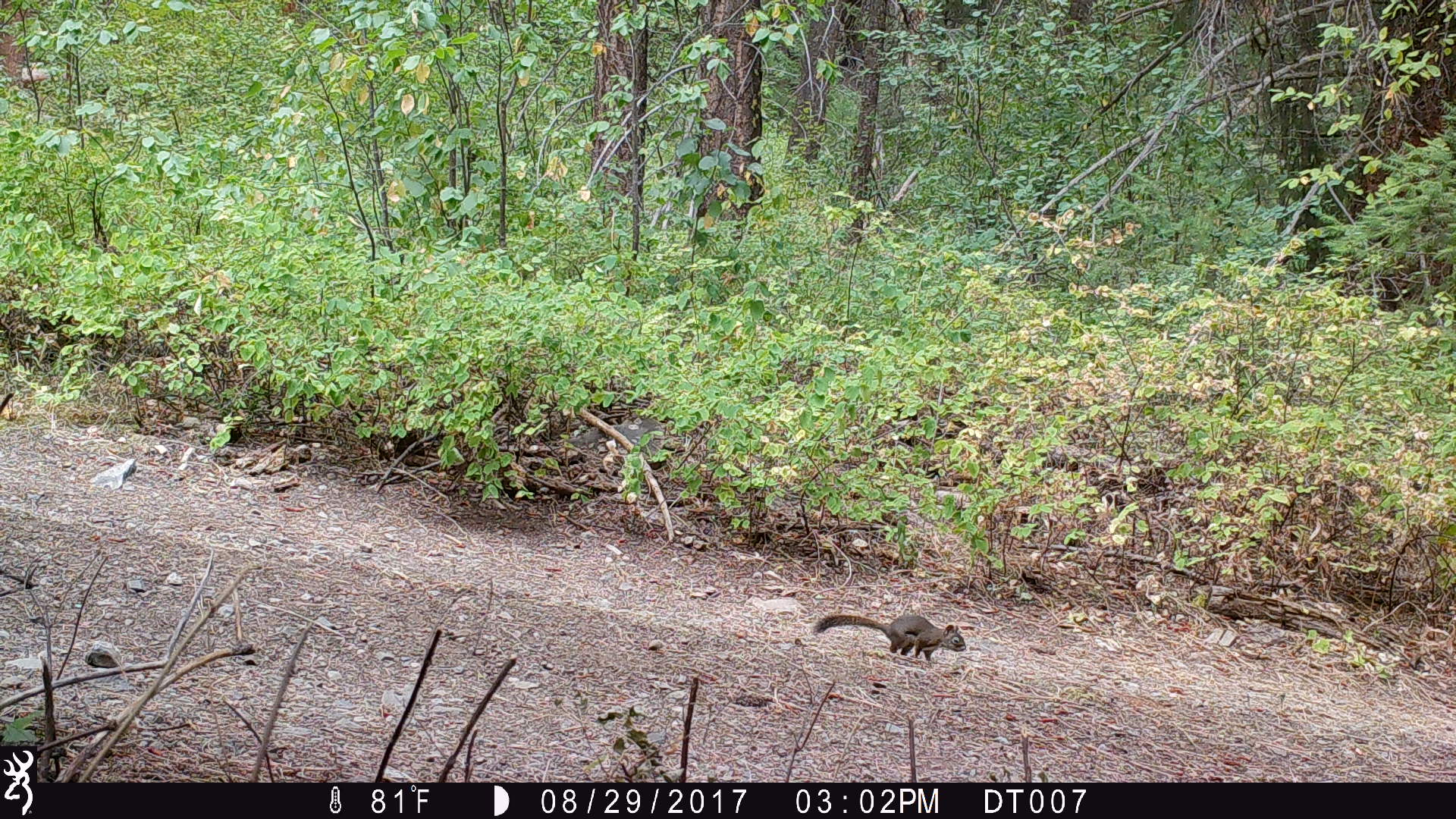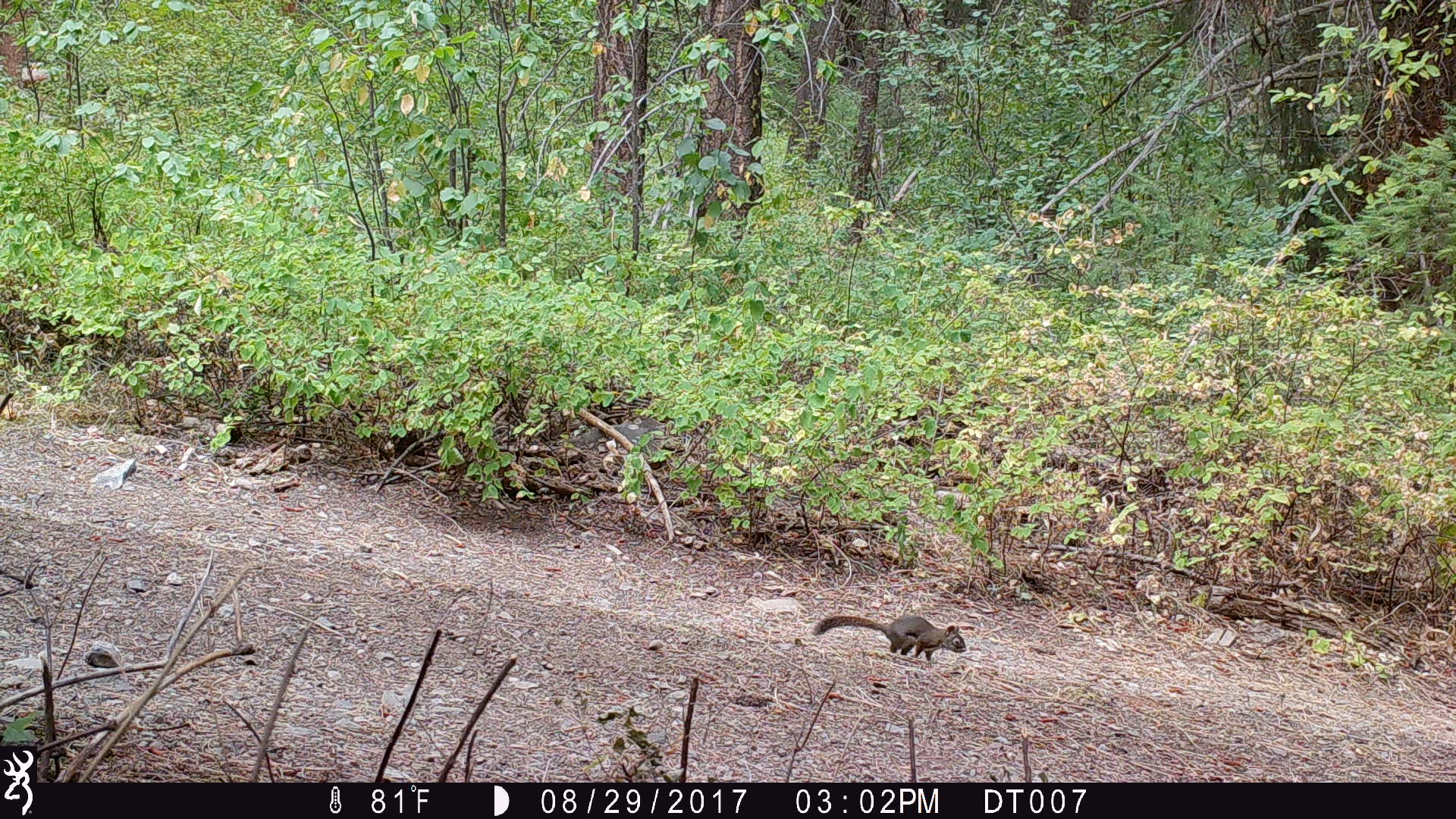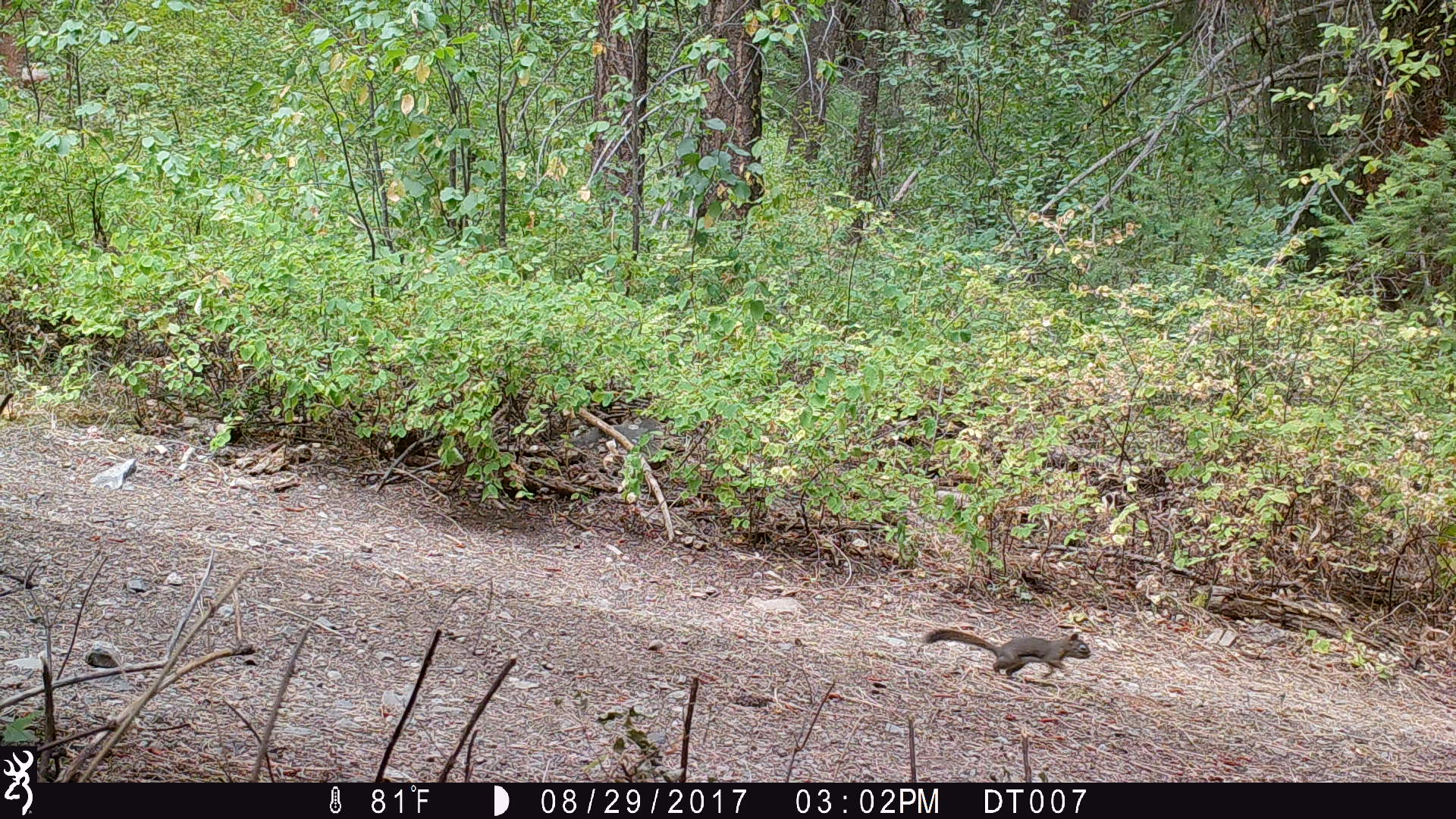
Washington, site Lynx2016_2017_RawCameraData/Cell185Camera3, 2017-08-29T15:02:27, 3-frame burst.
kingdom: Animalia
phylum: Chordata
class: Mammalia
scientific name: Mammalia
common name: small mammal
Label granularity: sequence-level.